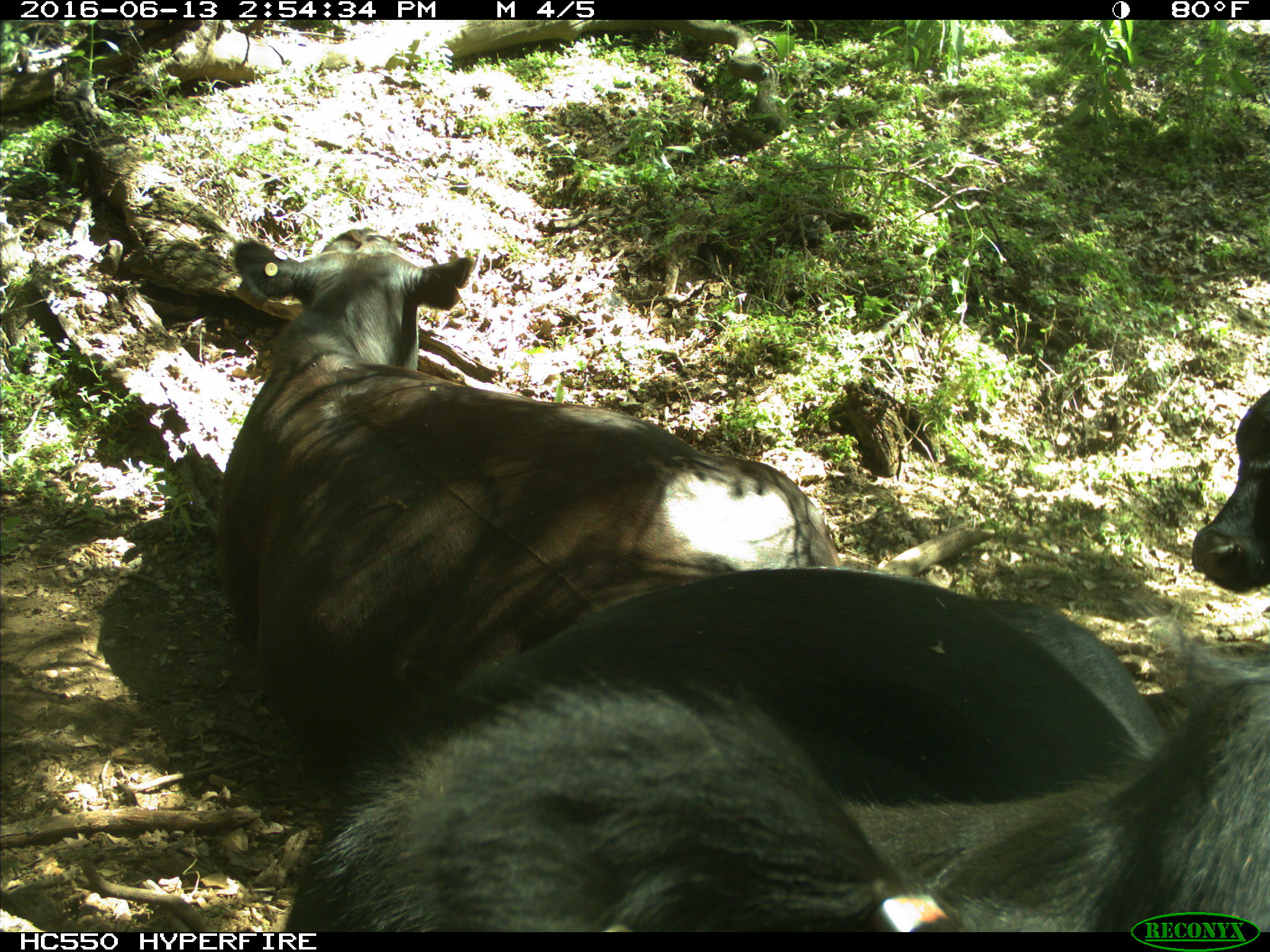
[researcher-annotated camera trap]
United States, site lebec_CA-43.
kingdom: Animalia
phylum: Chordata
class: Mammalia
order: Artiodactyla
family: Bovidae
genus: Bos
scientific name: Bos taurus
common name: domestic cow